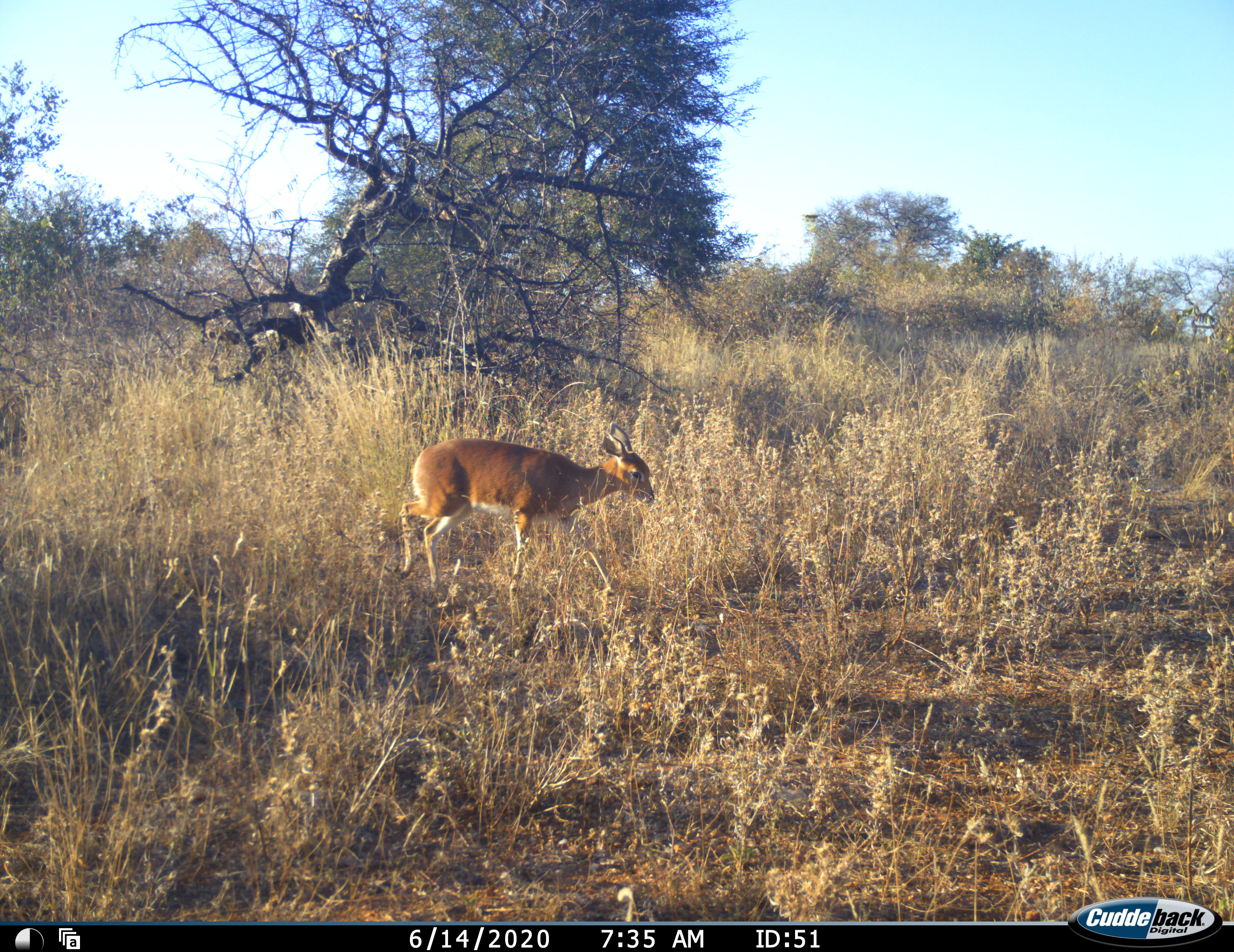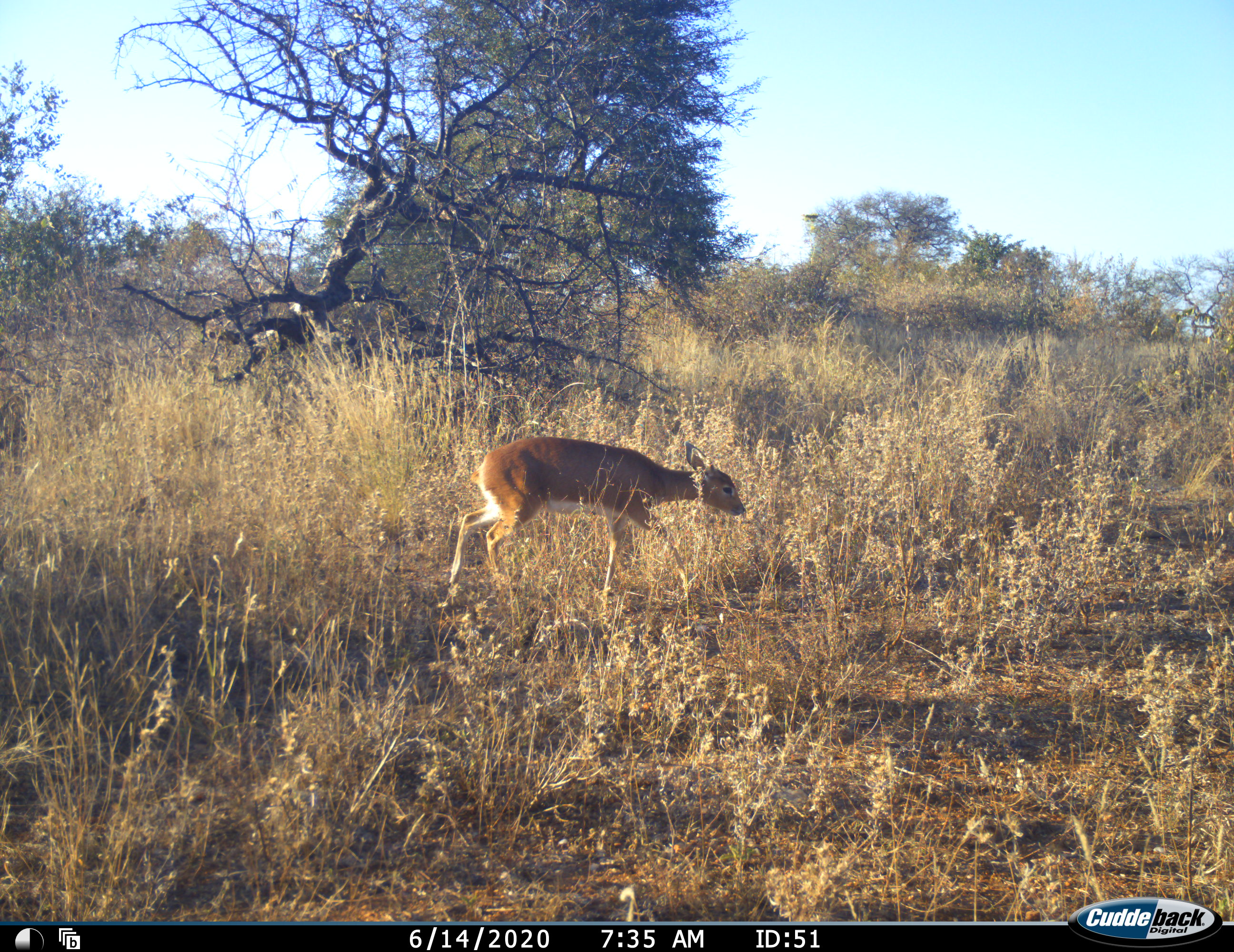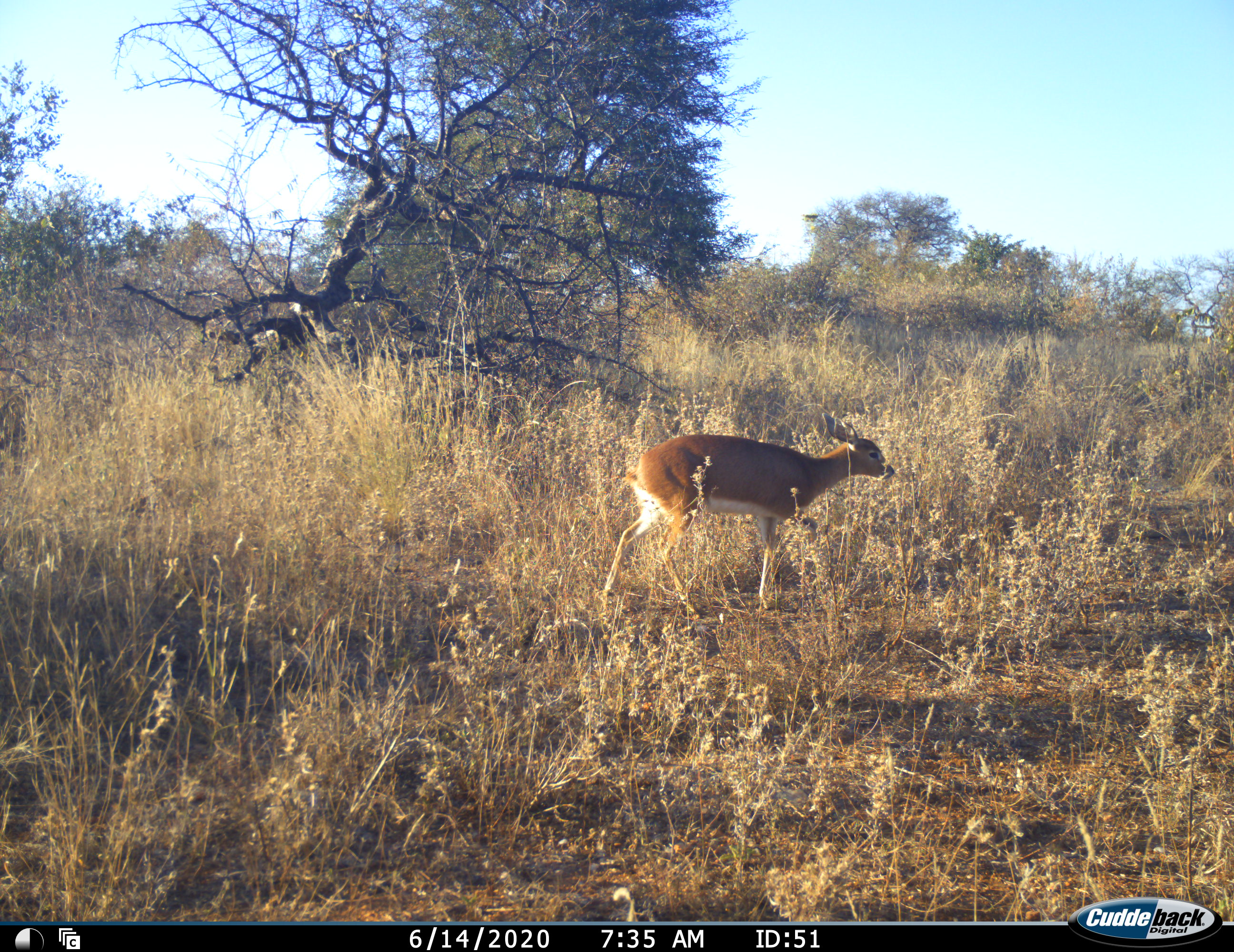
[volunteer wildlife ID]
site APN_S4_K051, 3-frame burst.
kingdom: Animalia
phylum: Chordata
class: Mammalia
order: Artiodactyla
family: Bovidae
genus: Raphicerus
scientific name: Raphicerus campestris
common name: steenbok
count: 1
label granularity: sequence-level